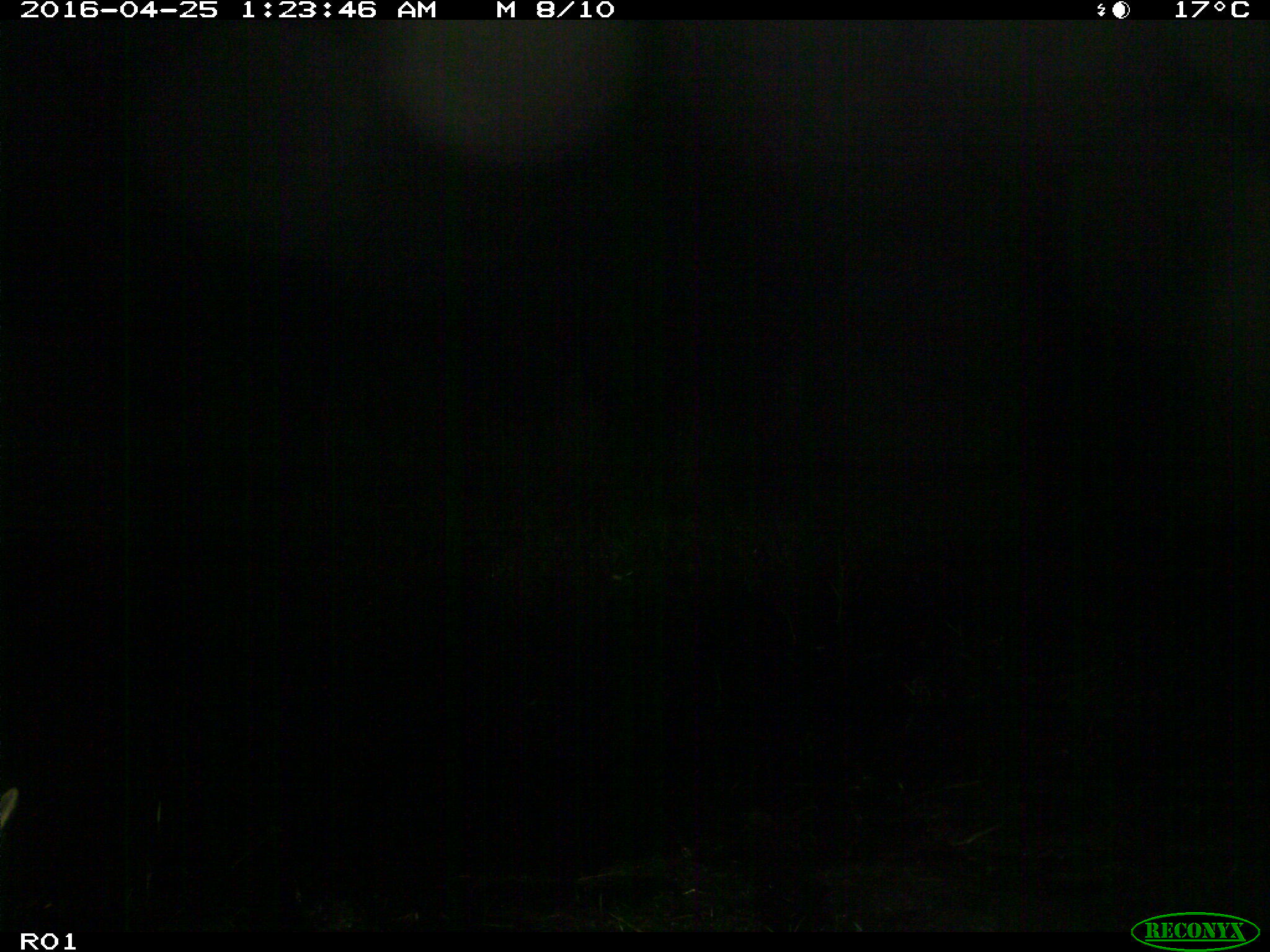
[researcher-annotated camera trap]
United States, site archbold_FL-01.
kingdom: Animalia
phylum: Chordata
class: Mammalia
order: Artiodactyla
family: Bovidae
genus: Bos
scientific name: Bos taurus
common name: domestic cow